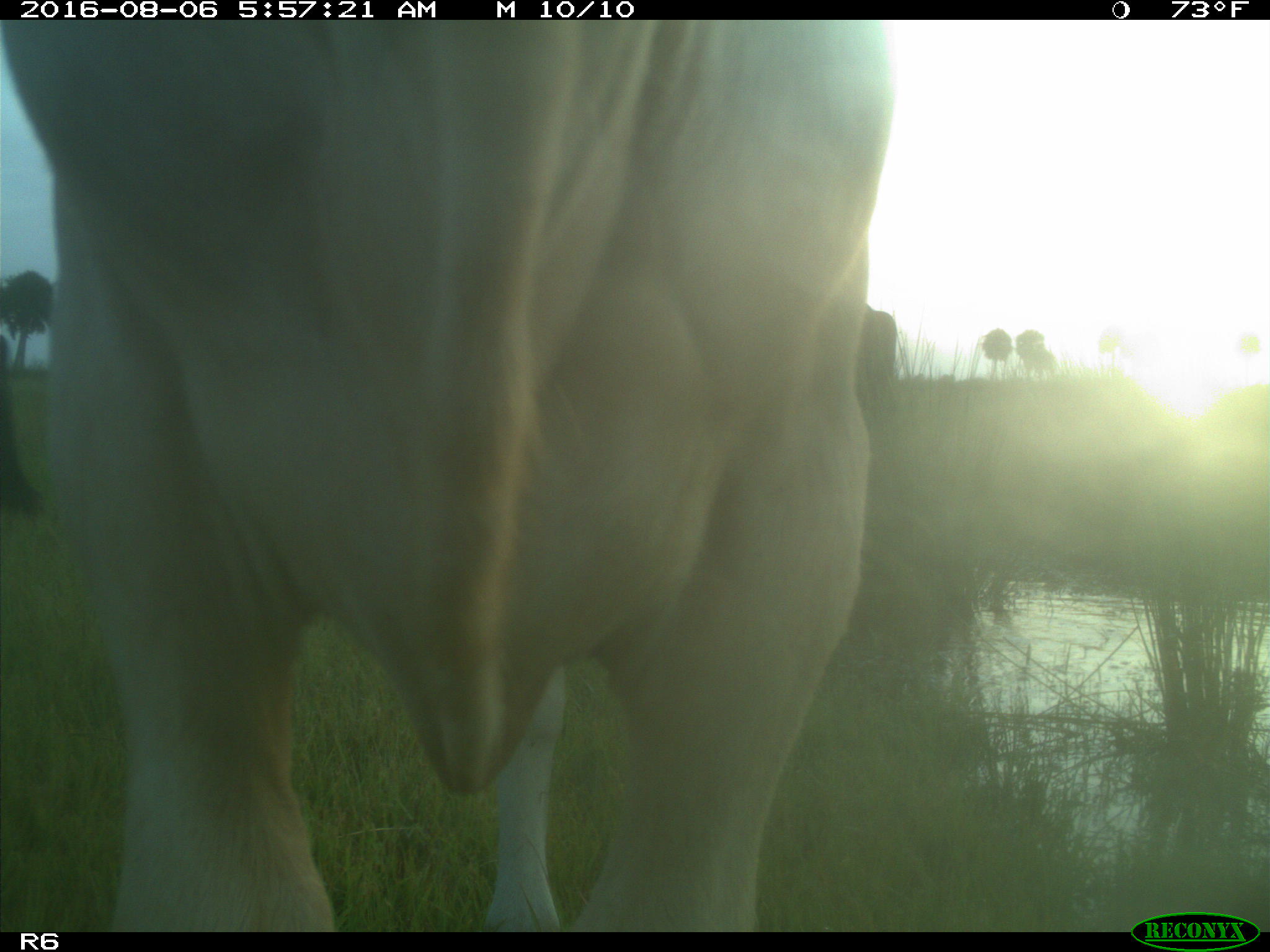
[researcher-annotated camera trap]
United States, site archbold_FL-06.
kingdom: Animalia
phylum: Chordata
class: Mammalia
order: Artiodactyla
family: Bovidae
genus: Bos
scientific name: Bos taurus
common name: domestic cow